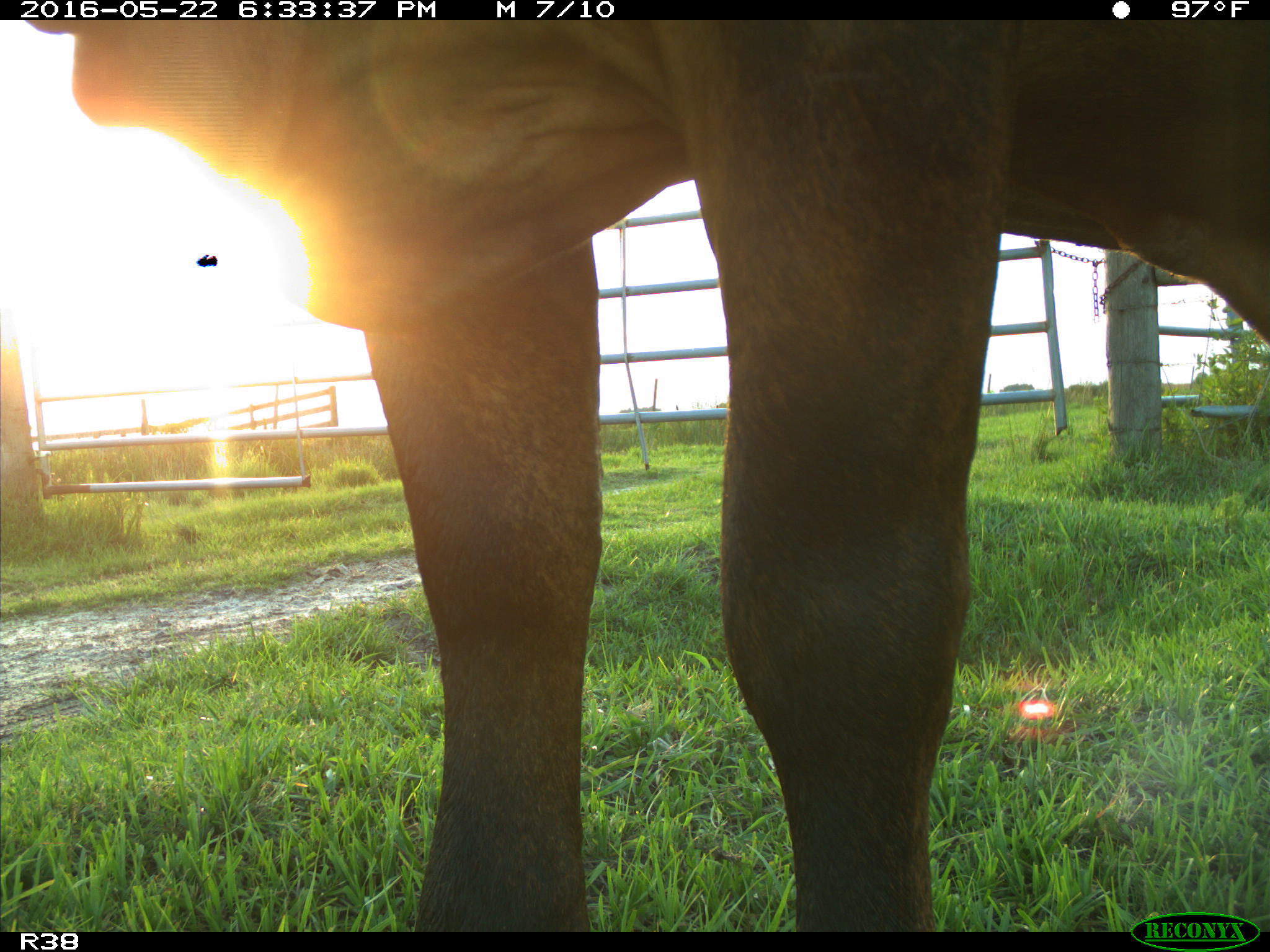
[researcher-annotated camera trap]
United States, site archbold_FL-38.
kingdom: Animalia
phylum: Chordata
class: Mammalia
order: Artiodactyla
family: Bovidae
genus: Bos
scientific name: Bos taurus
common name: domestic cow